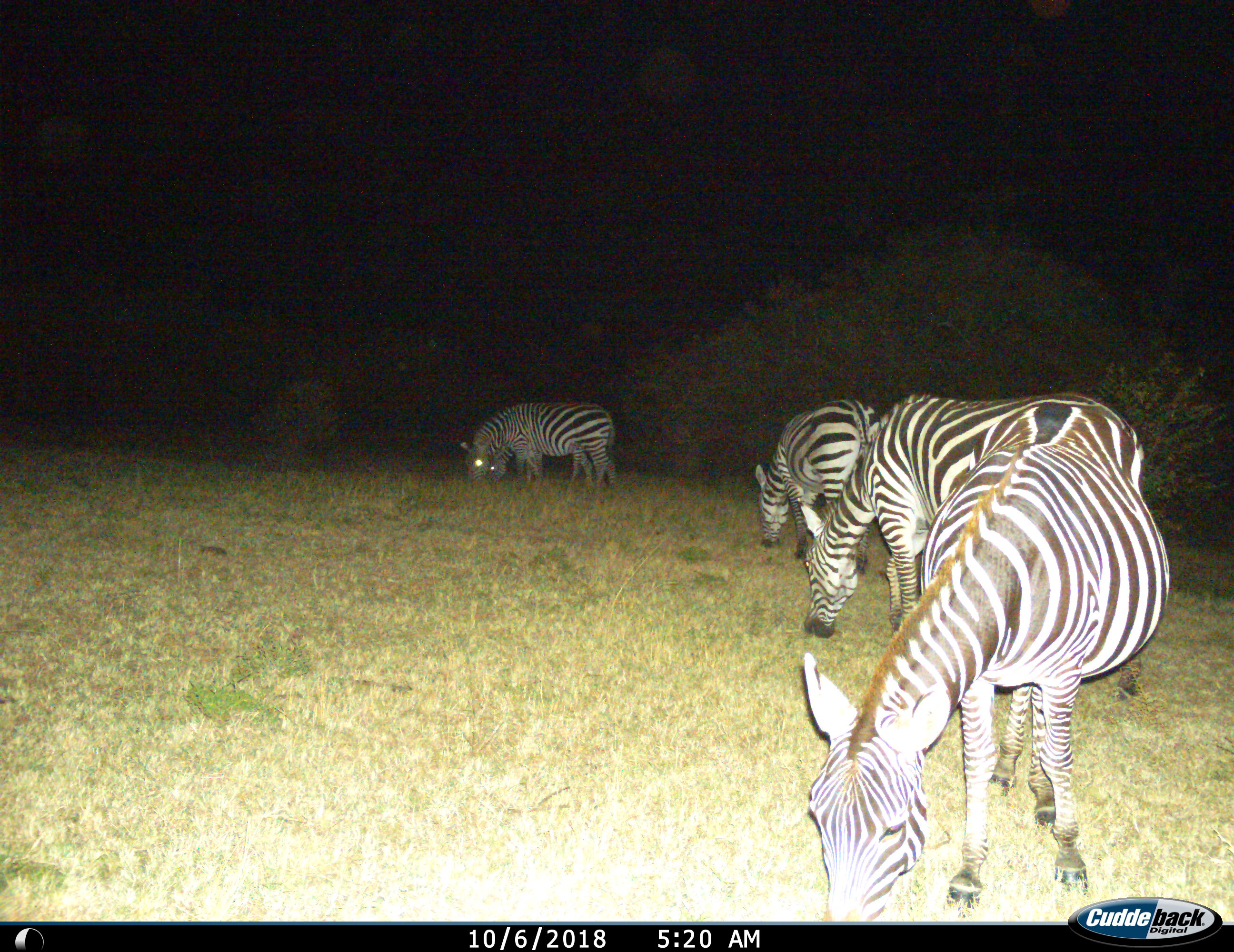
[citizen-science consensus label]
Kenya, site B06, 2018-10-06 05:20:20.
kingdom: Animalia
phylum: Chordata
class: Mammalia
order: Perissodactyla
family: Equidae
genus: Equus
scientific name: Equus quagga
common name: plains zebra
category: zebra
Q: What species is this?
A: Zebra (plains zebra) (Equus quagga).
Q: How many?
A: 5.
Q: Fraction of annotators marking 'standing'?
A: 10%.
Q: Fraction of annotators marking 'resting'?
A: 0%.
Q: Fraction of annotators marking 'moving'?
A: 0%.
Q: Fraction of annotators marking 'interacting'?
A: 0%.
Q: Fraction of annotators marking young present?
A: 10%.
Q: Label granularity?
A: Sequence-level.